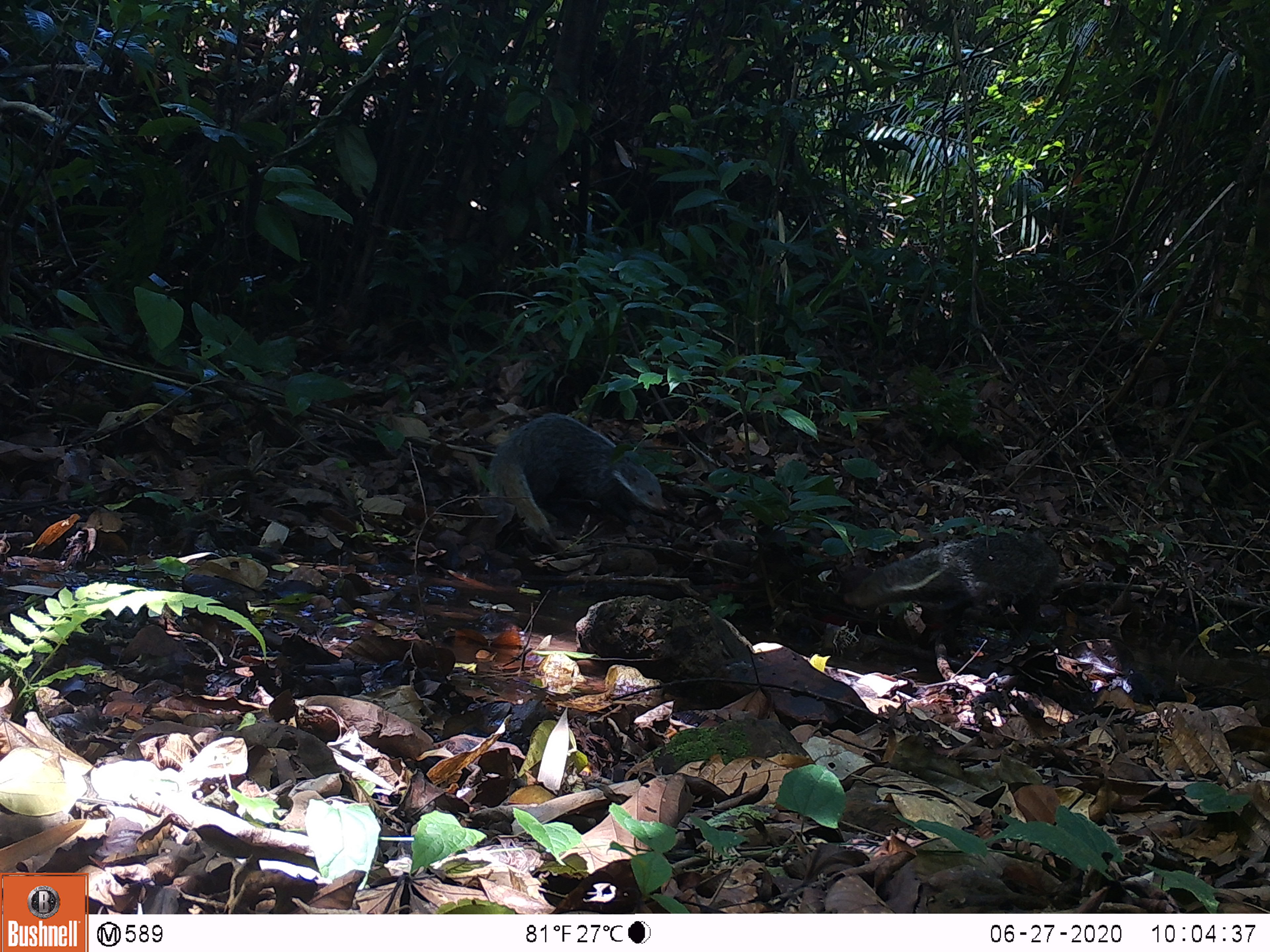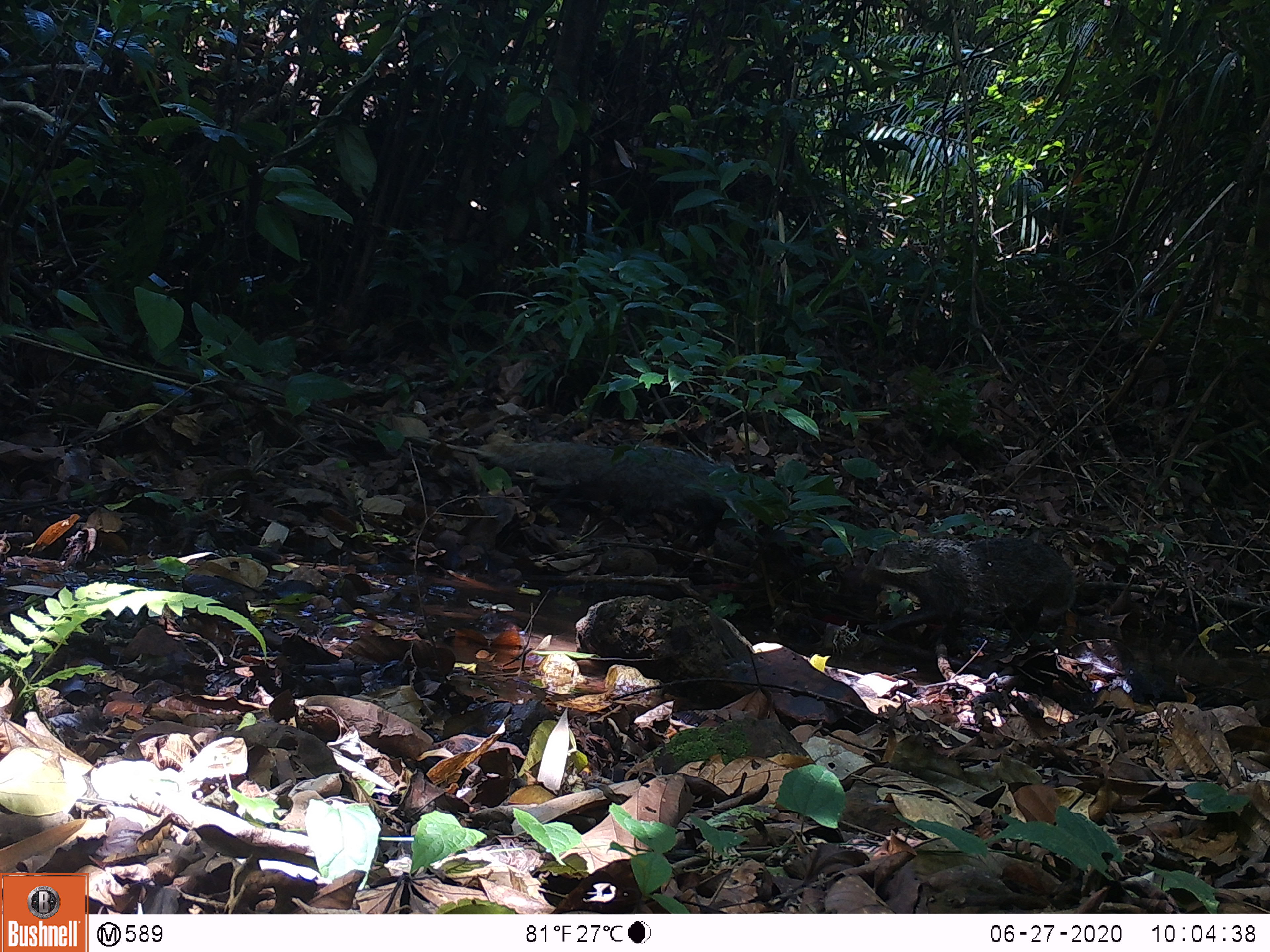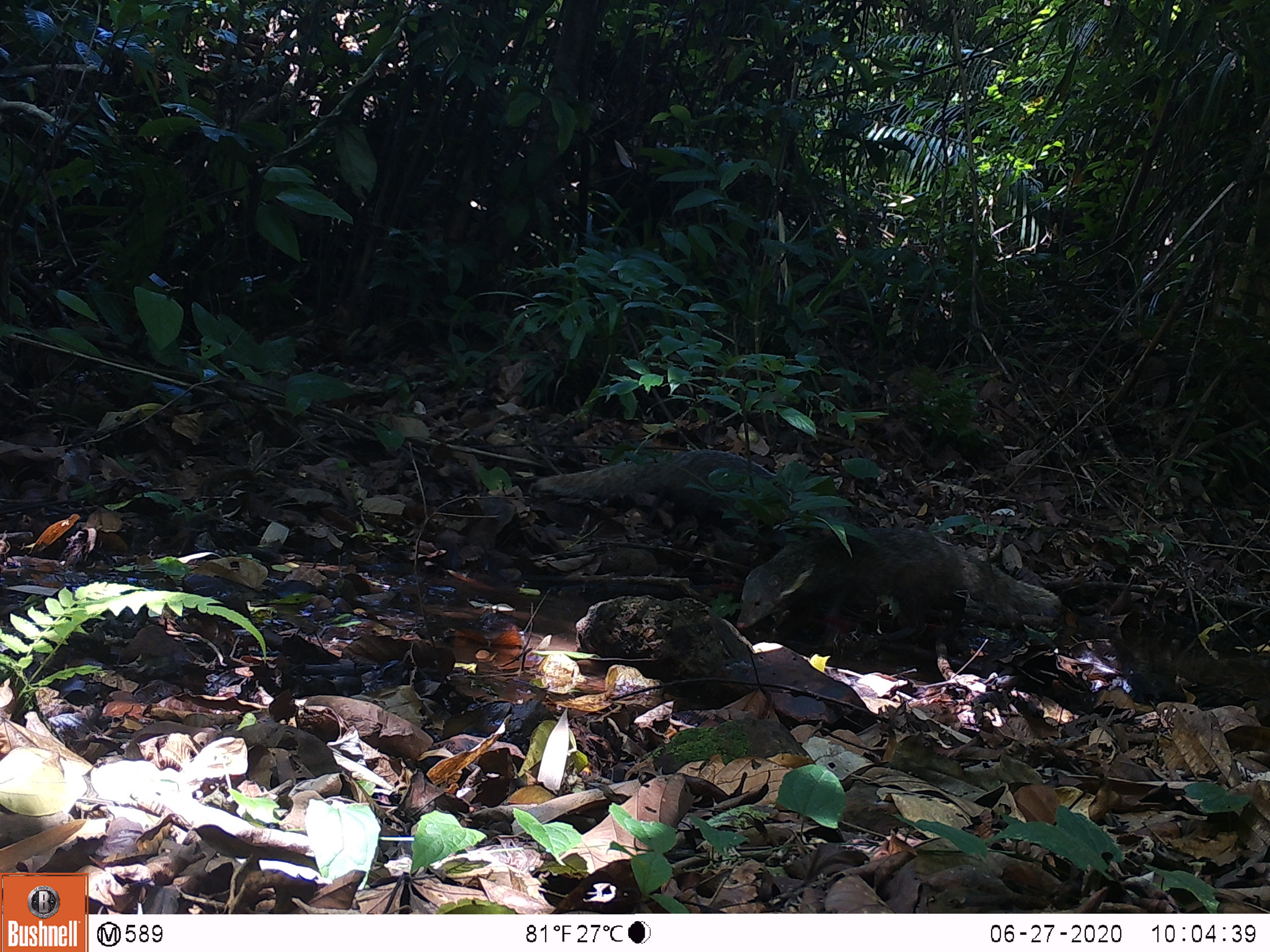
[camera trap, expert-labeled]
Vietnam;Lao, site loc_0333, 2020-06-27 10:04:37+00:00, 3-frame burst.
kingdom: Animalia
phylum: Chordata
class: Mammalia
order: Carnivora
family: Herpestidae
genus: Urva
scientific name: Urva urva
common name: crab-eating mongoose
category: crab eating mongoose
Crab eating mongoose (crab-eating mongoose) (Urva urva). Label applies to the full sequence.